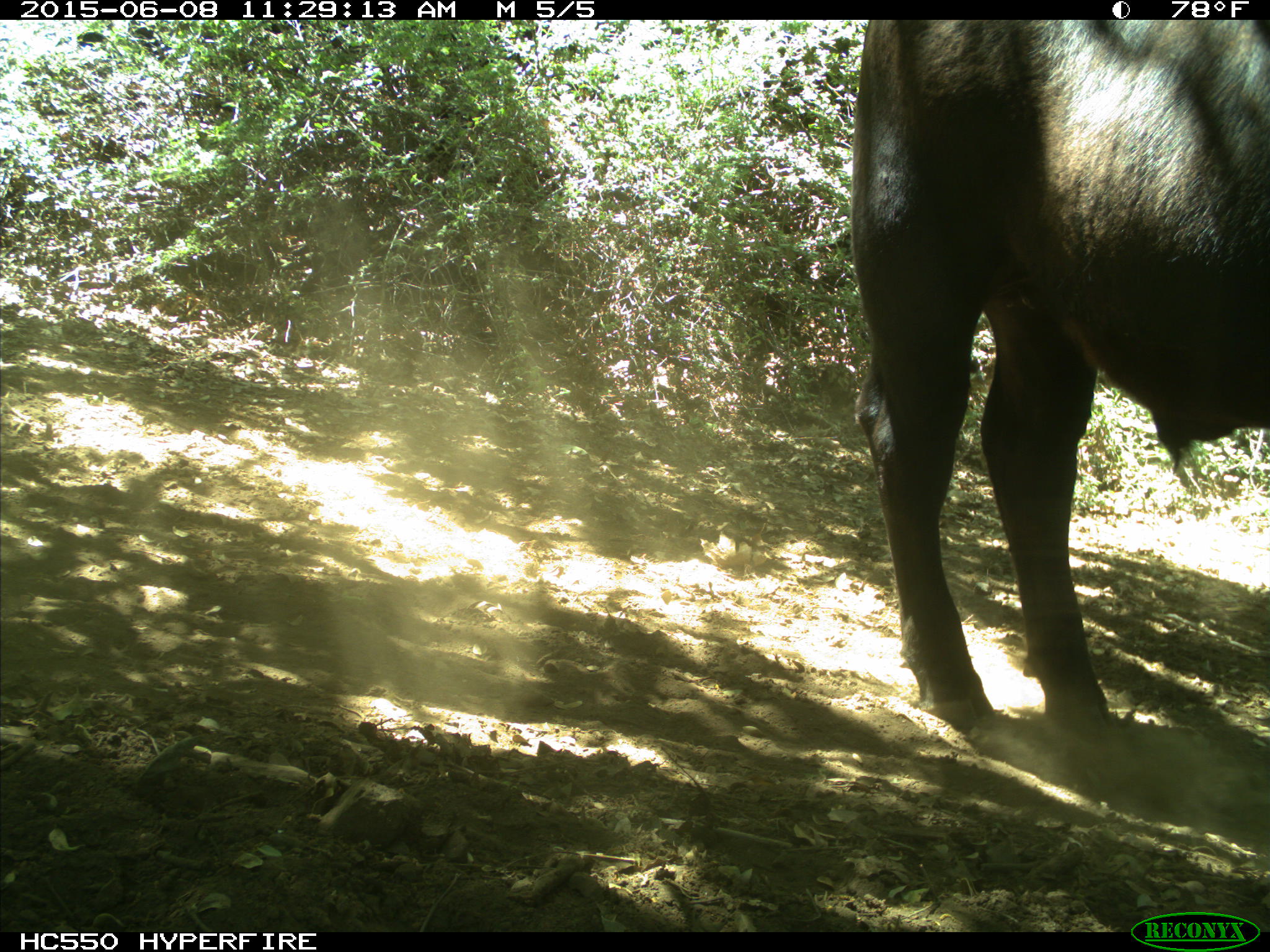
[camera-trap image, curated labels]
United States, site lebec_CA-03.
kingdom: Animalia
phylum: Chordata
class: Mammalia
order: Artiodactyla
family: Bovidae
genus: Bos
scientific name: Bos taurus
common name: domestic cow